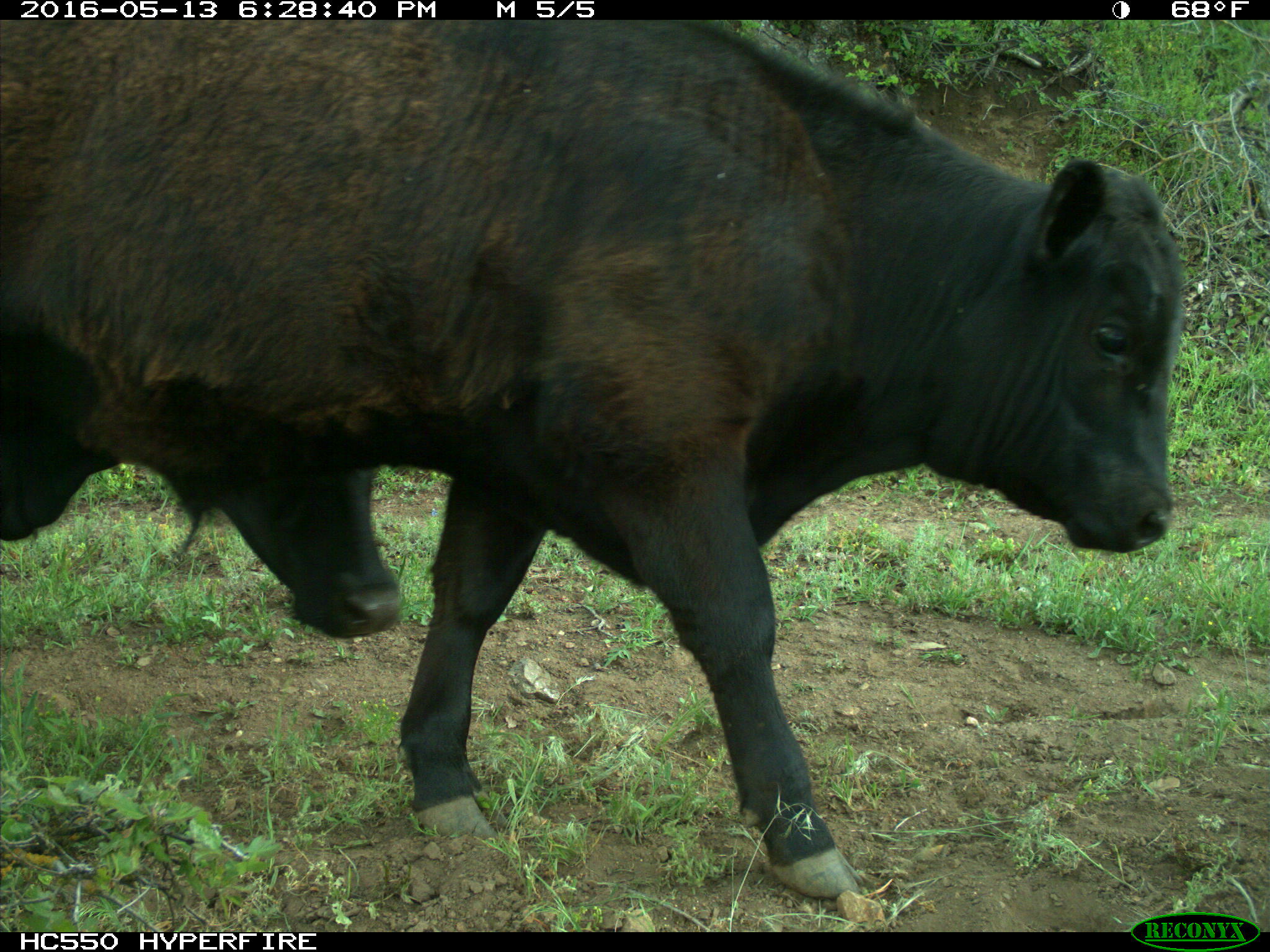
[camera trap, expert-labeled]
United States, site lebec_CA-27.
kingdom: Animalia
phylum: Chordata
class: Mammalia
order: Artiodactyla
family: Bovidae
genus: Bos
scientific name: Bos taurus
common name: domestic cow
Bos taurus (domestic cow).